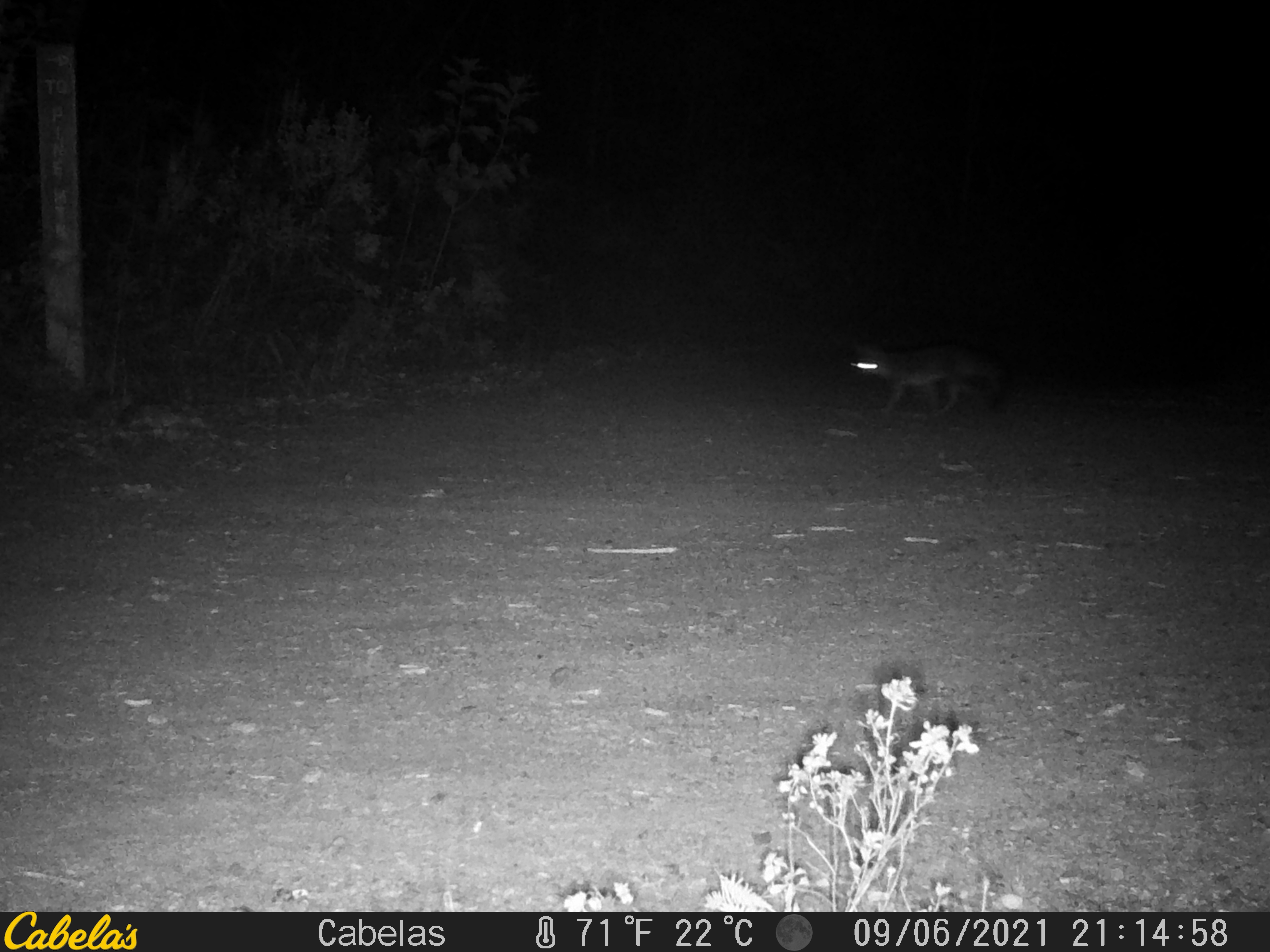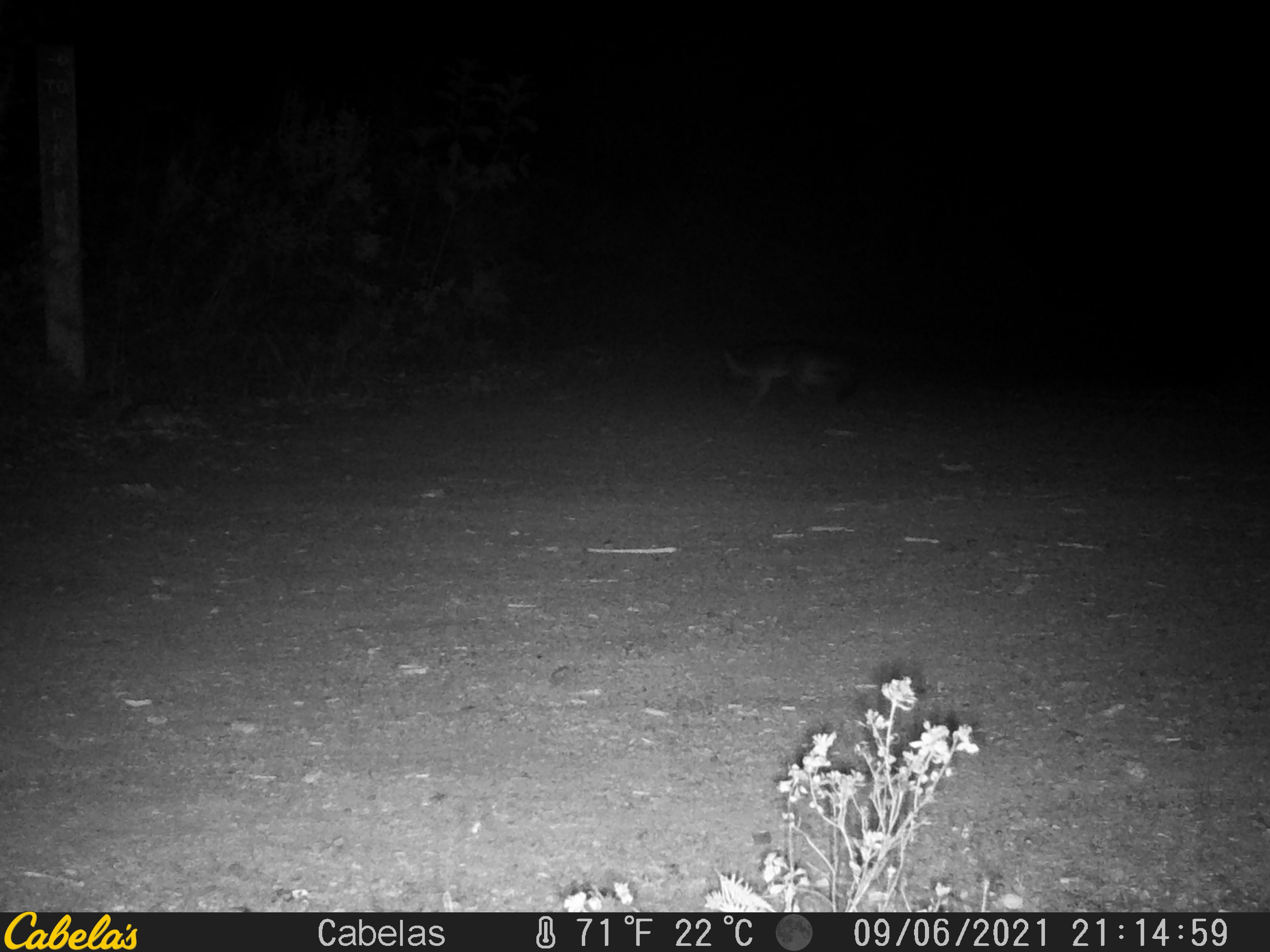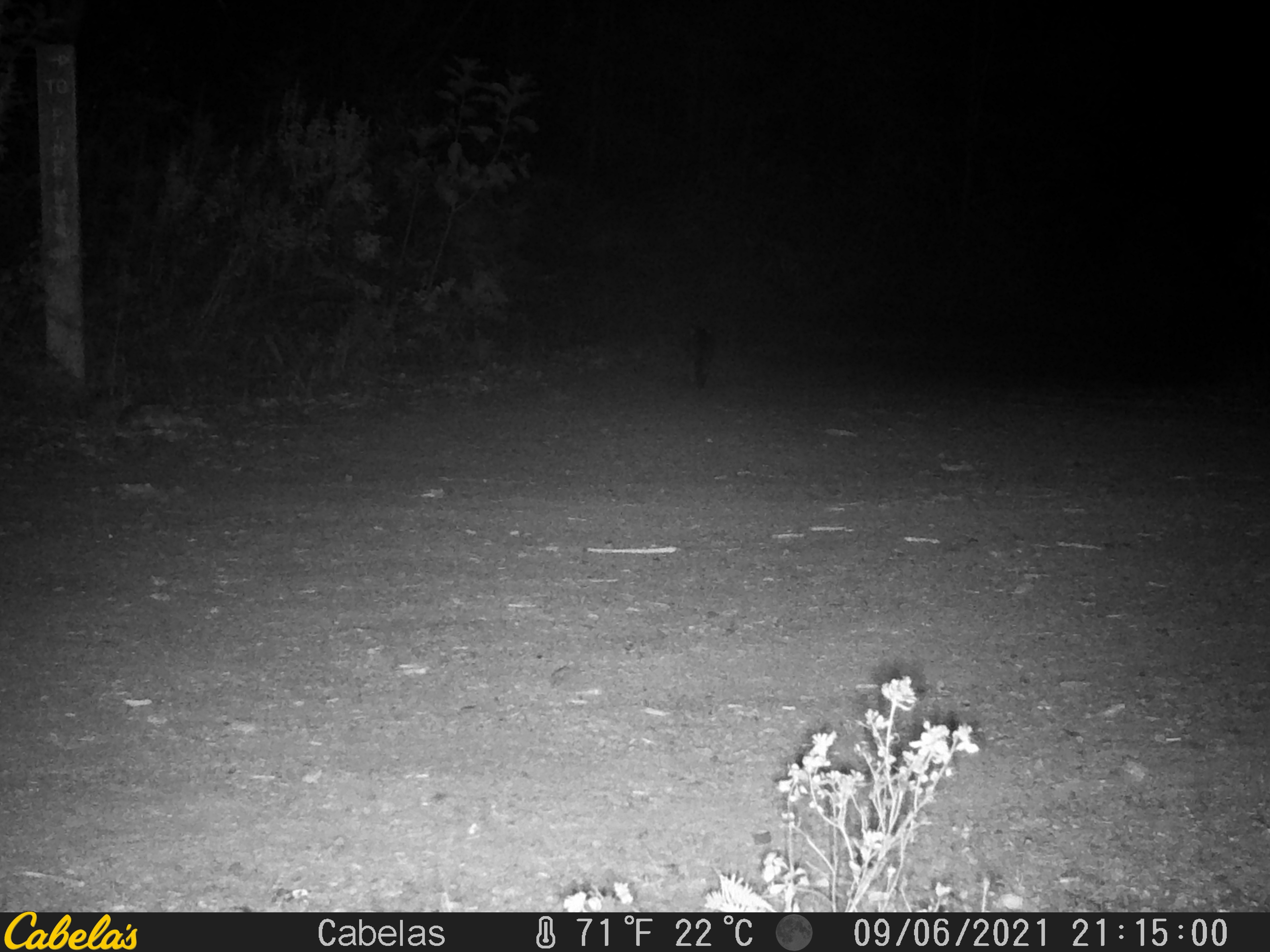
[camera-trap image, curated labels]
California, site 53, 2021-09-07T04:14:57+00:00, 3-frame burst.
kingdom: Animalia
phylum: Chordata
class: Mammalia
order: Carnivora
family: Canidae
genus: Urocyon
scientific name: Urocyon cinereoargenteus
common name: gray fox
Gray fox (Urocyon cinereoargenteus).